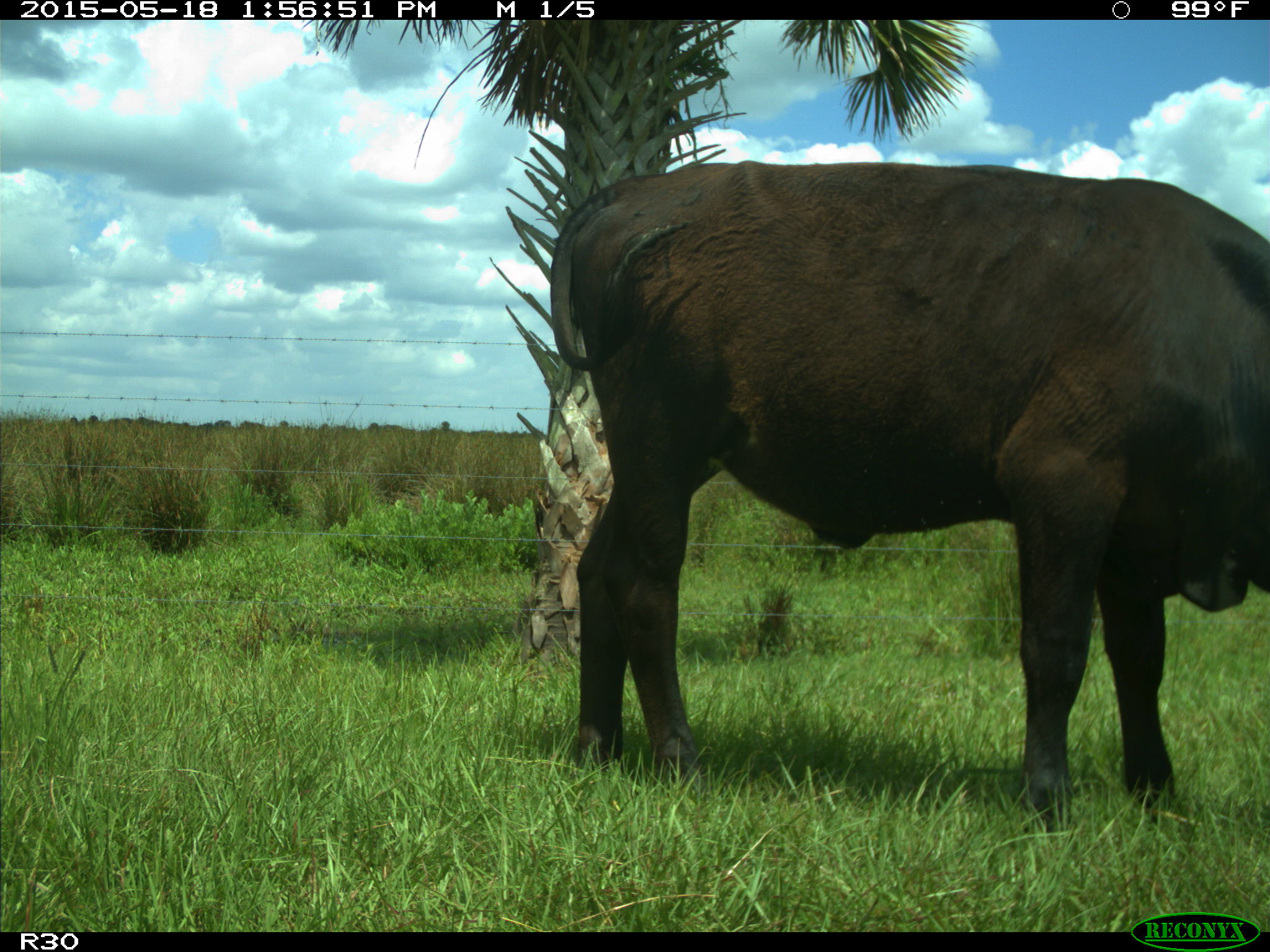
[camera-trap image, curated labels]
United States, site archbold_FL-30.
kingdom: Animalia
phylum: Chordata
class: Mammalia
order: Artiodactyla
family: Bovidae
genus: Bos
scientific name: Bos taurus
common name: domestic cow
Bos taurus (domestic cow).